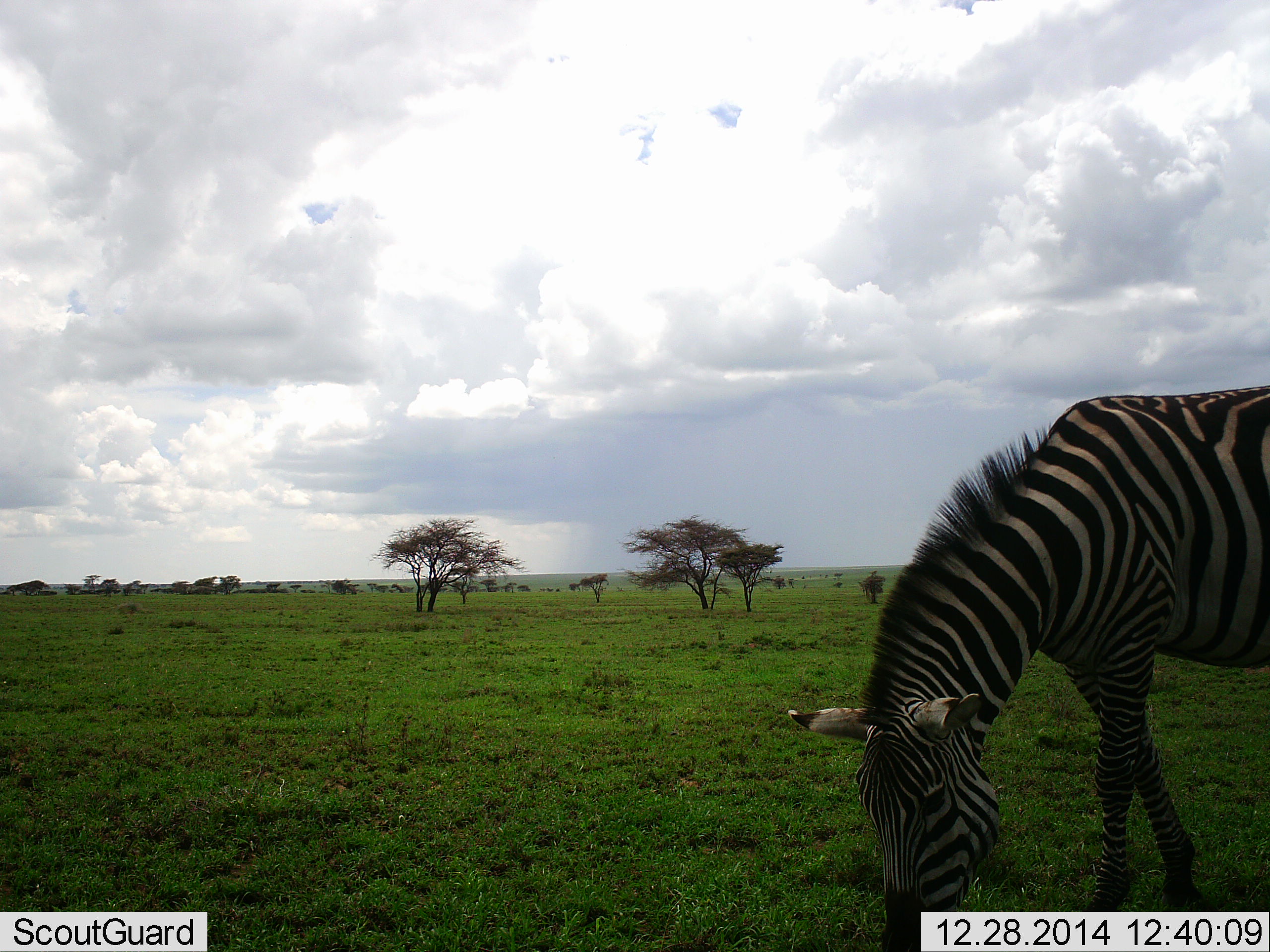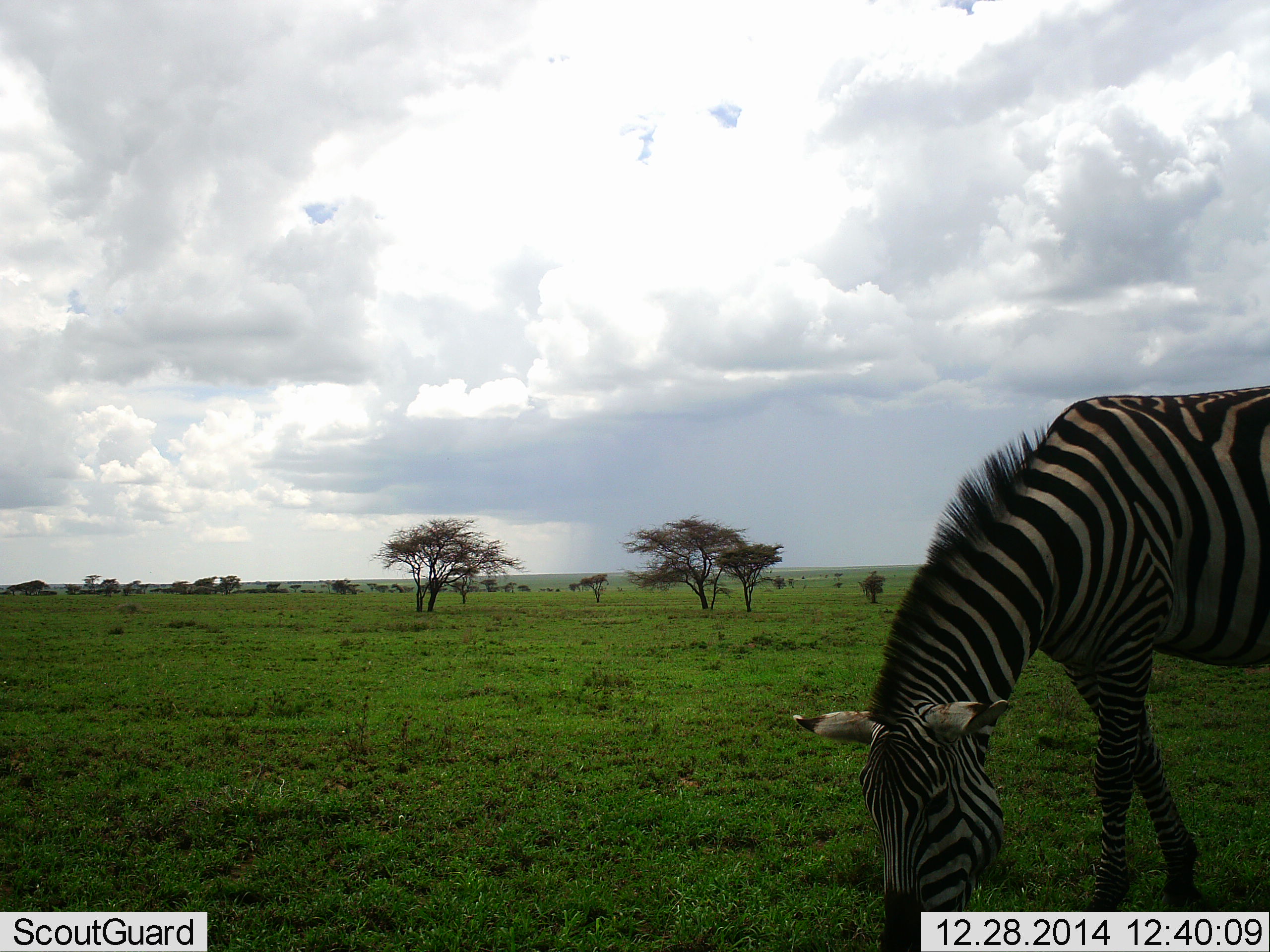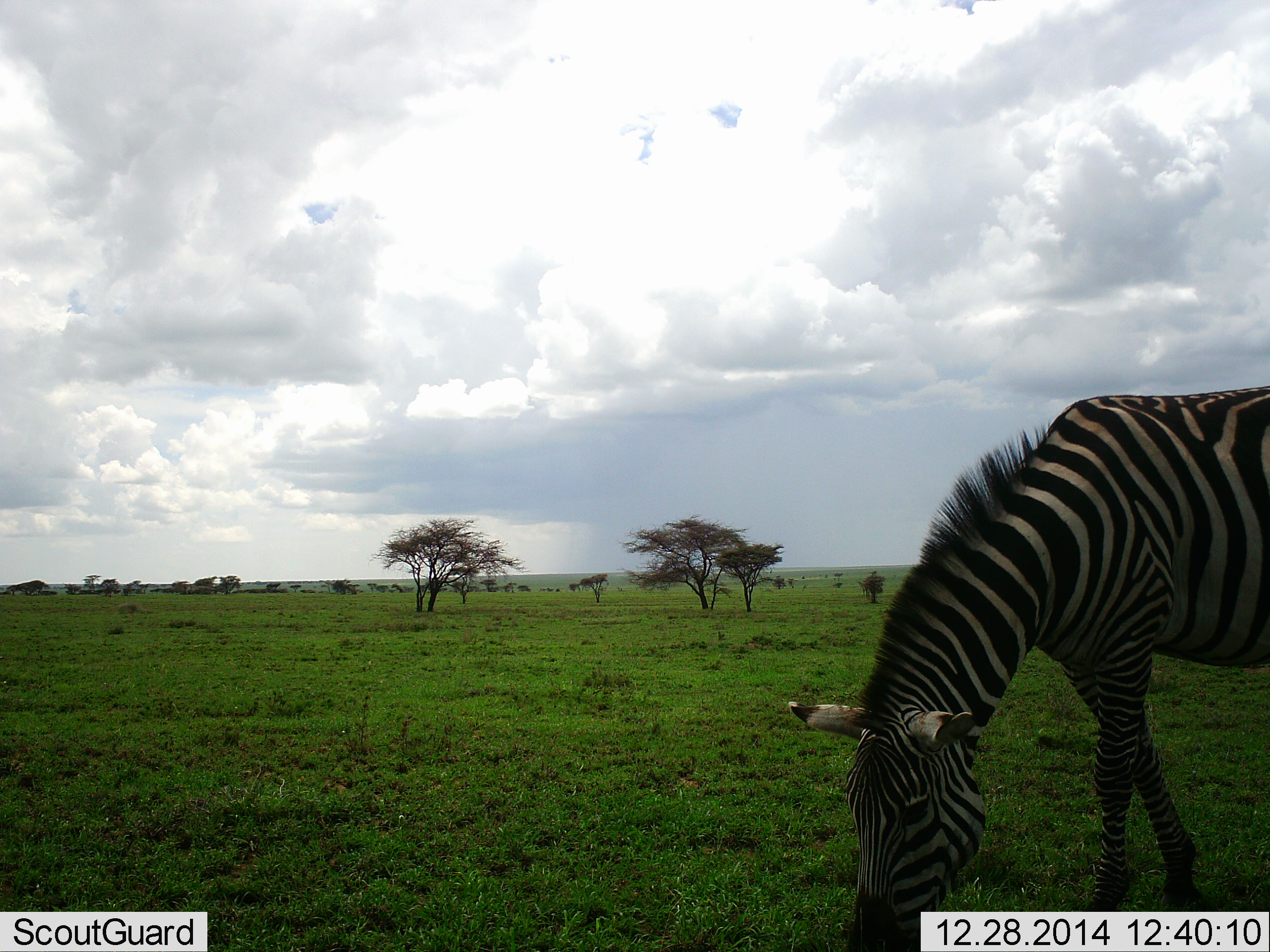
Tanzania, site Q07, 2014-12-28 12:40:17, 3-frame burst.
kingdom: Animalia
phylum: Chordata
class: Mammalia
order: Perissodactyla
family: Equidae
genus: Equus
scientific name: Equus quagga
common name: plains zebra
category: zebra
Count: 1.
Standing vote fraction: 30%.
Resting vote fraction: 0%.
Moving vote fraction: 10%.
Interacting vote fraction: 0%.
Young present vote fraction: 0%.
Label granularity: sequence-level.